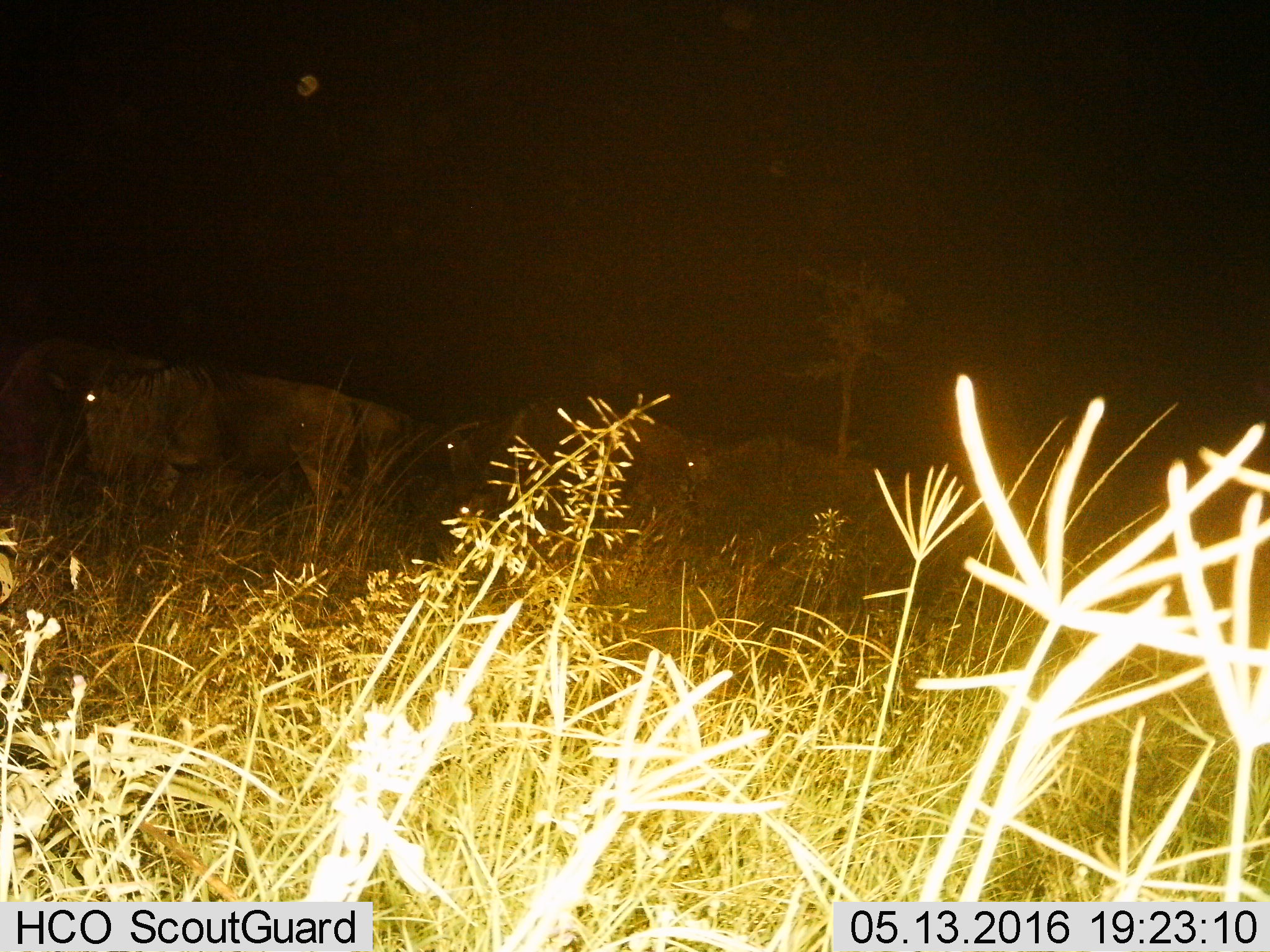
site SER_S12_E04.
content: unidentified animal